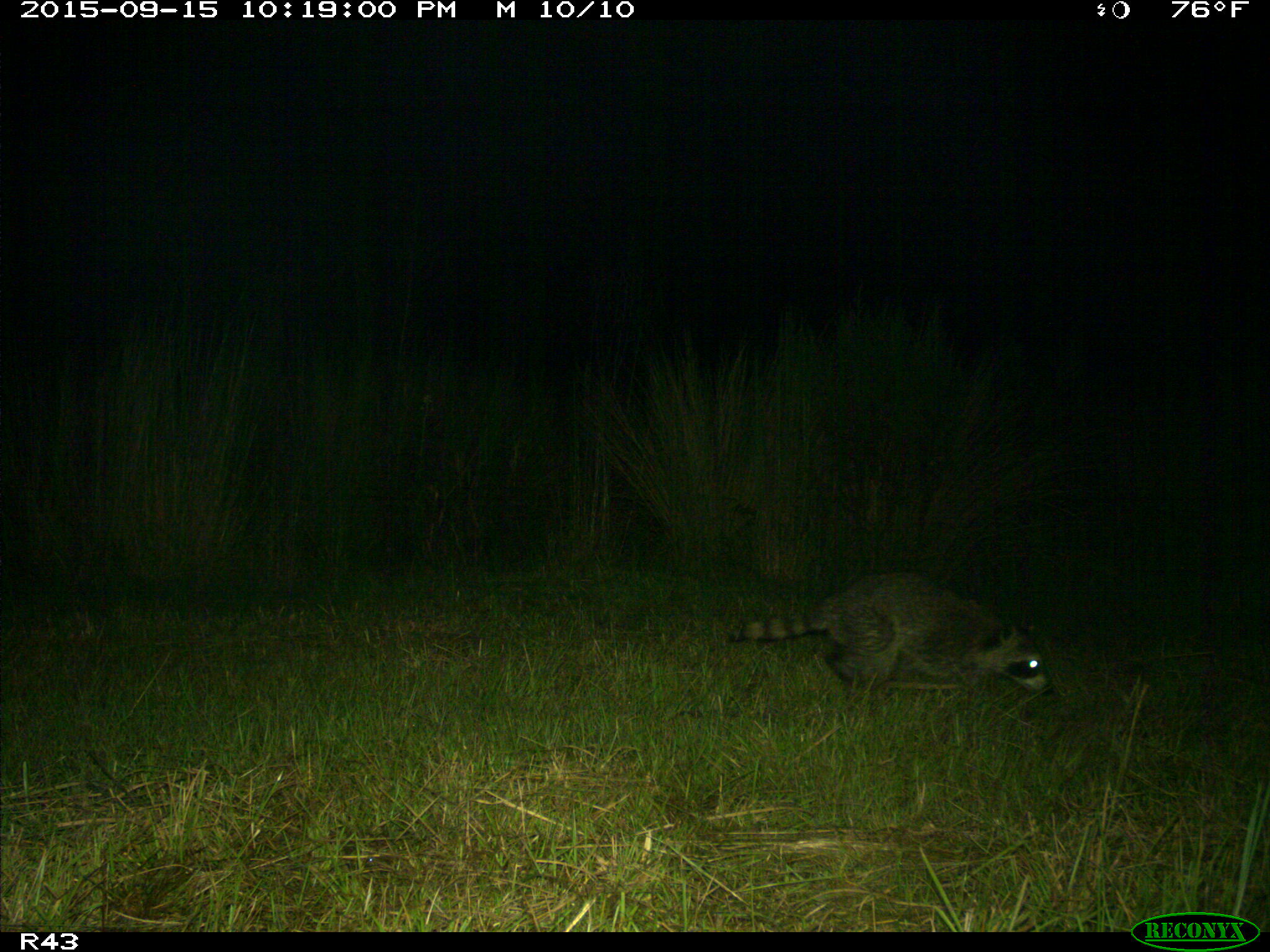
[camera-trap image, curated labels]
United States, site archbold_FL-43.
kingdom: Animalia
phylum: Chordata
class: Mammalia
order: Carnivora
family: Procyonidae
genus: Procyon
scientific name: Procyon lotor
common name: common raccoon